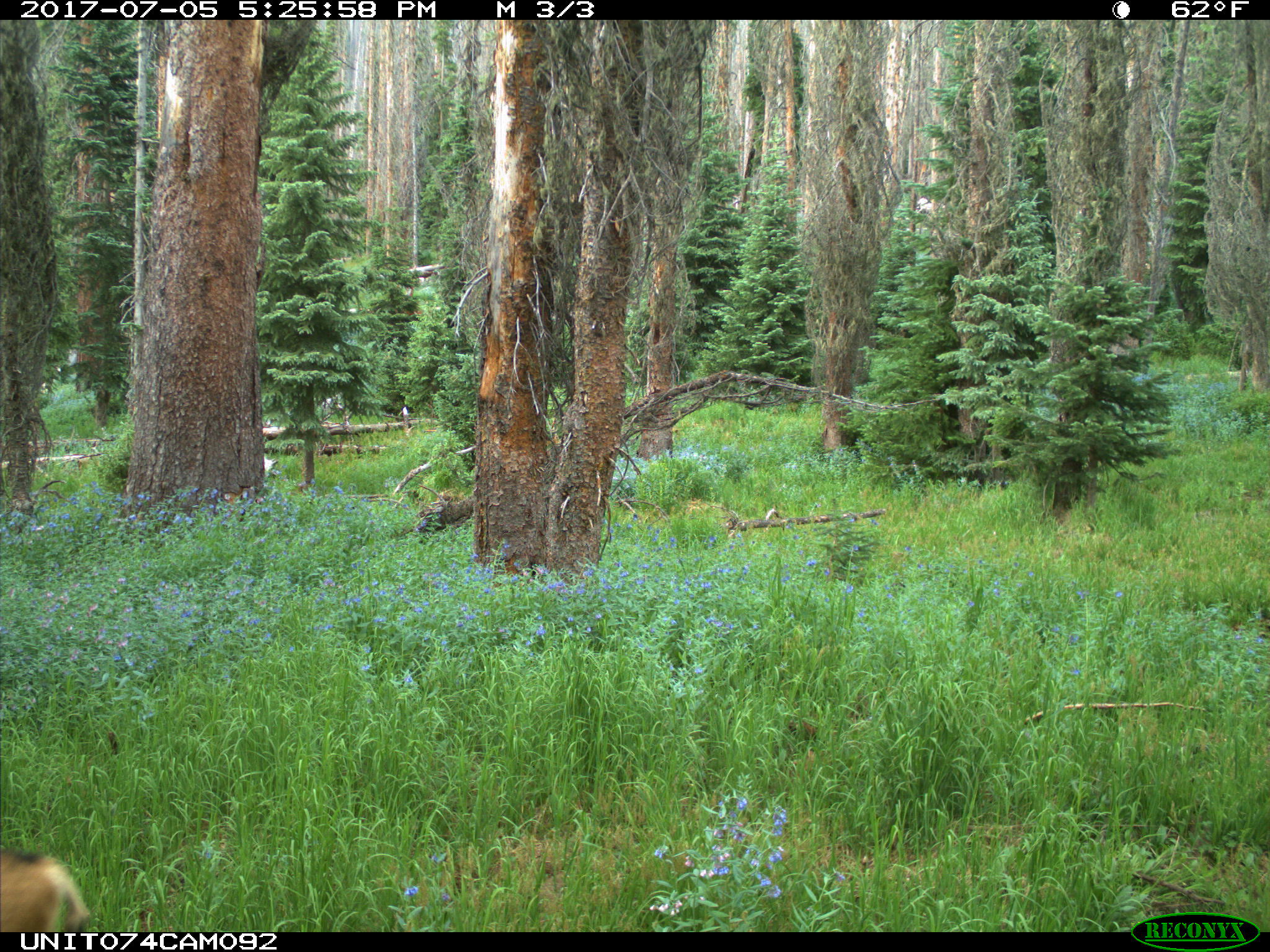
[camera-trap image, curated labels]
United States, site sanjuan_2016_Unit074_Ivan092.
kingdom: Animalia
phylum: Chordata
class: Mammalia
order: Artiodactyla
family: Cervidae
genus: Odocoileus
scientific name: Odocoileus hemionus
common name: mule deer